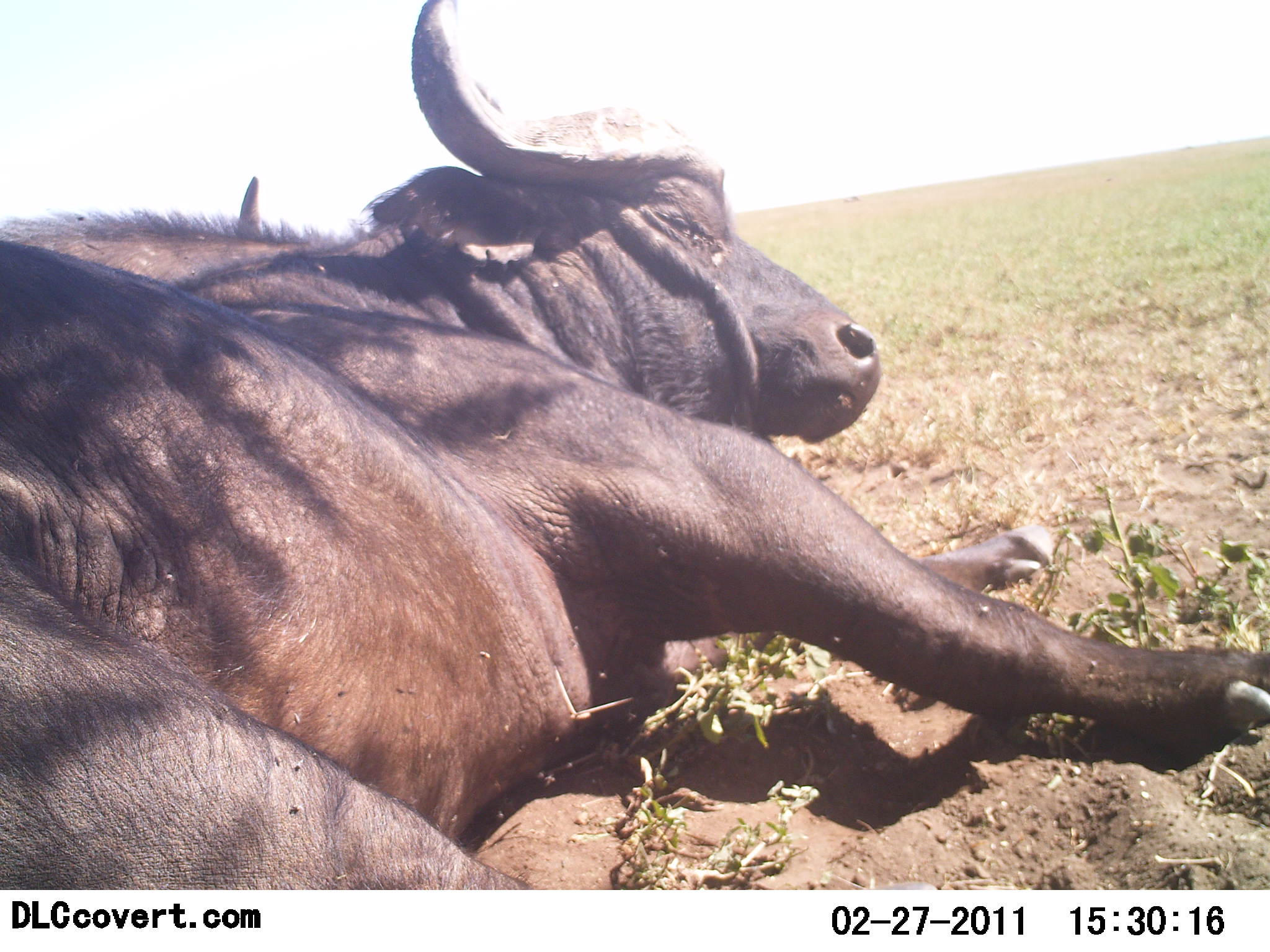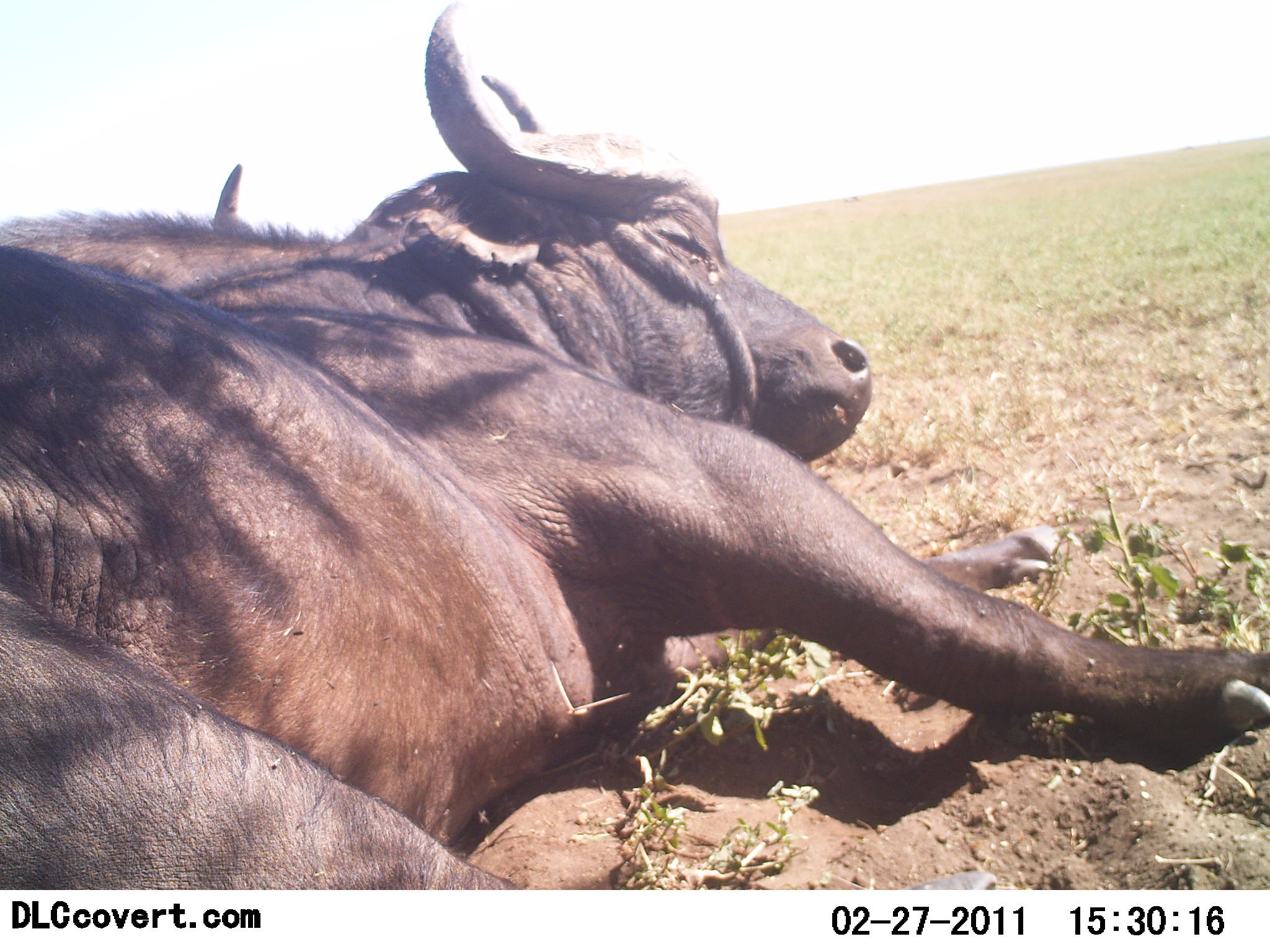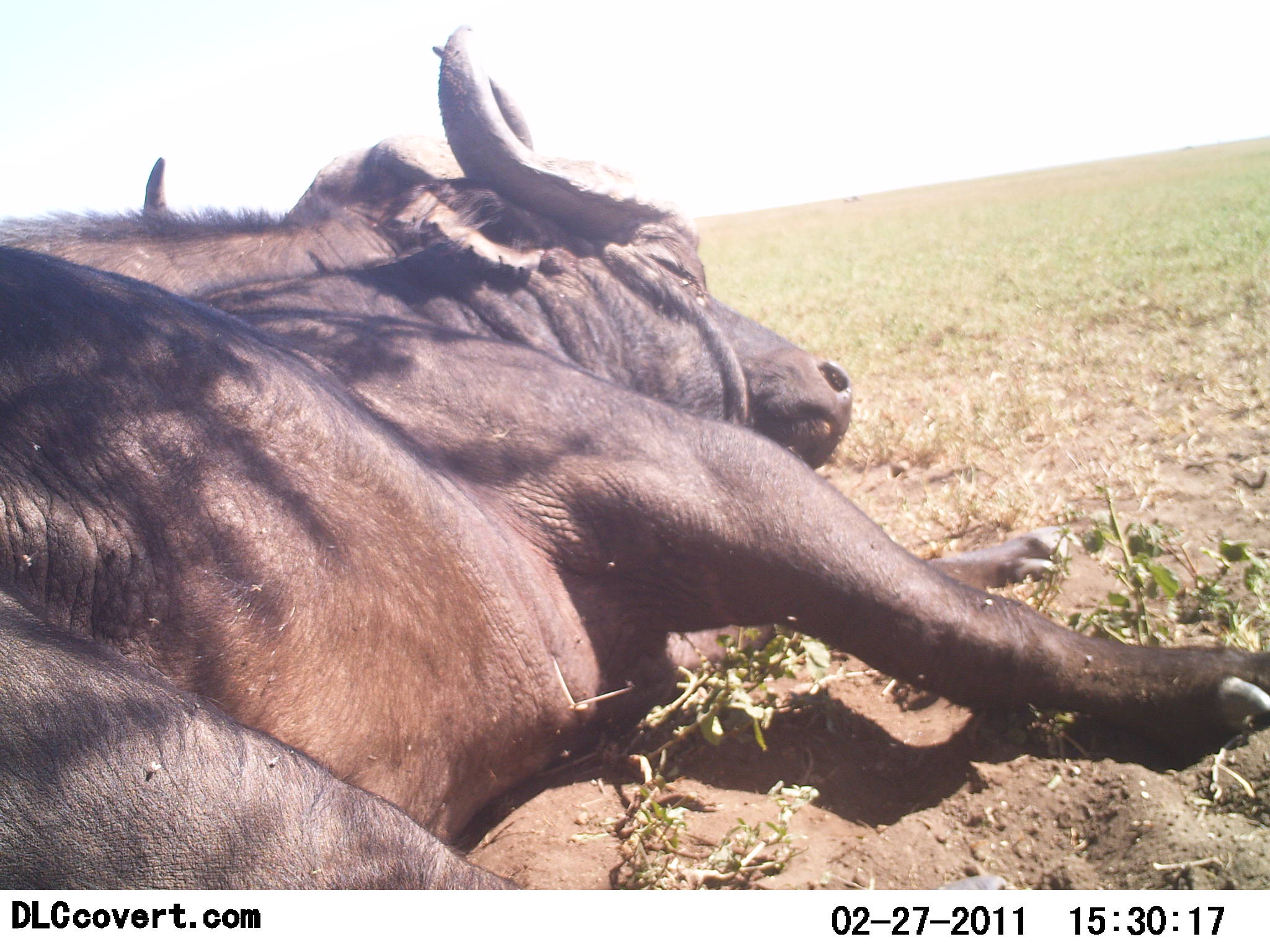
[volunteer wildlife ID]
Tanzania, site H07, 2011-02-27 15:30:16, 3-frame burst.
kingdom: Animalia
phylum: Chordata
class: Mammalia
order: Artiodactyla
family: Bovidae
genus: Syncerus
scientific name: Syncerus caffer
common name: cape buffalo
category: buffalo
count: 2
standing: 0%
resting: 100%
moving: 0%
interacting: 0%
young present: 0%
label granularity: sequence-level